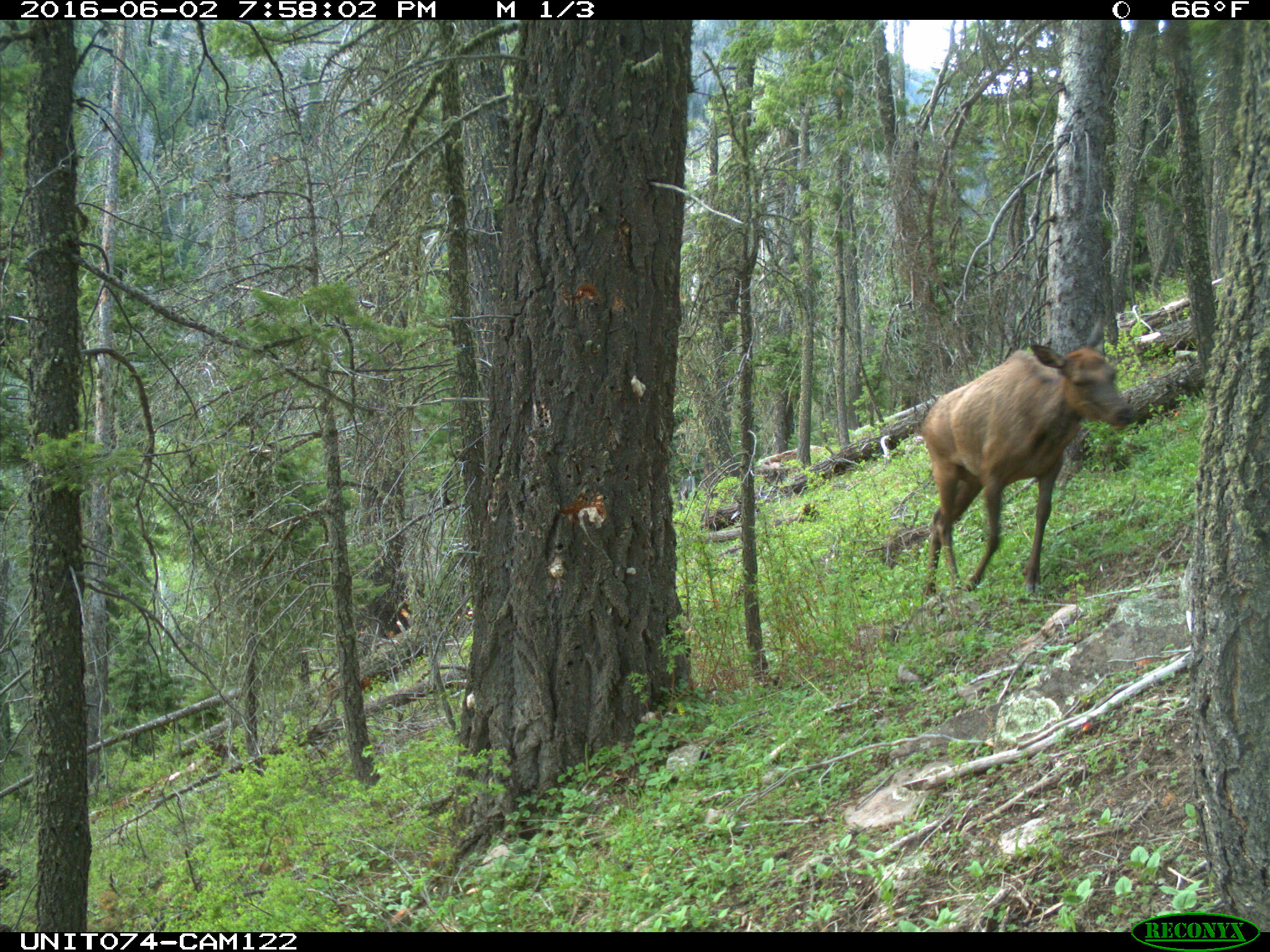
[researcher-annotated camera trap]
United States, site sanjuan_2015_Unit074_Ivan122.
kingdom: Animalia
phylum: Chordata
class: Mammalia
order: Artiodactyla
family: Cervidae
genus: Cervus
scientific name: Cervus elaphus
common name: red deer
Cervus elaphus (red deer).